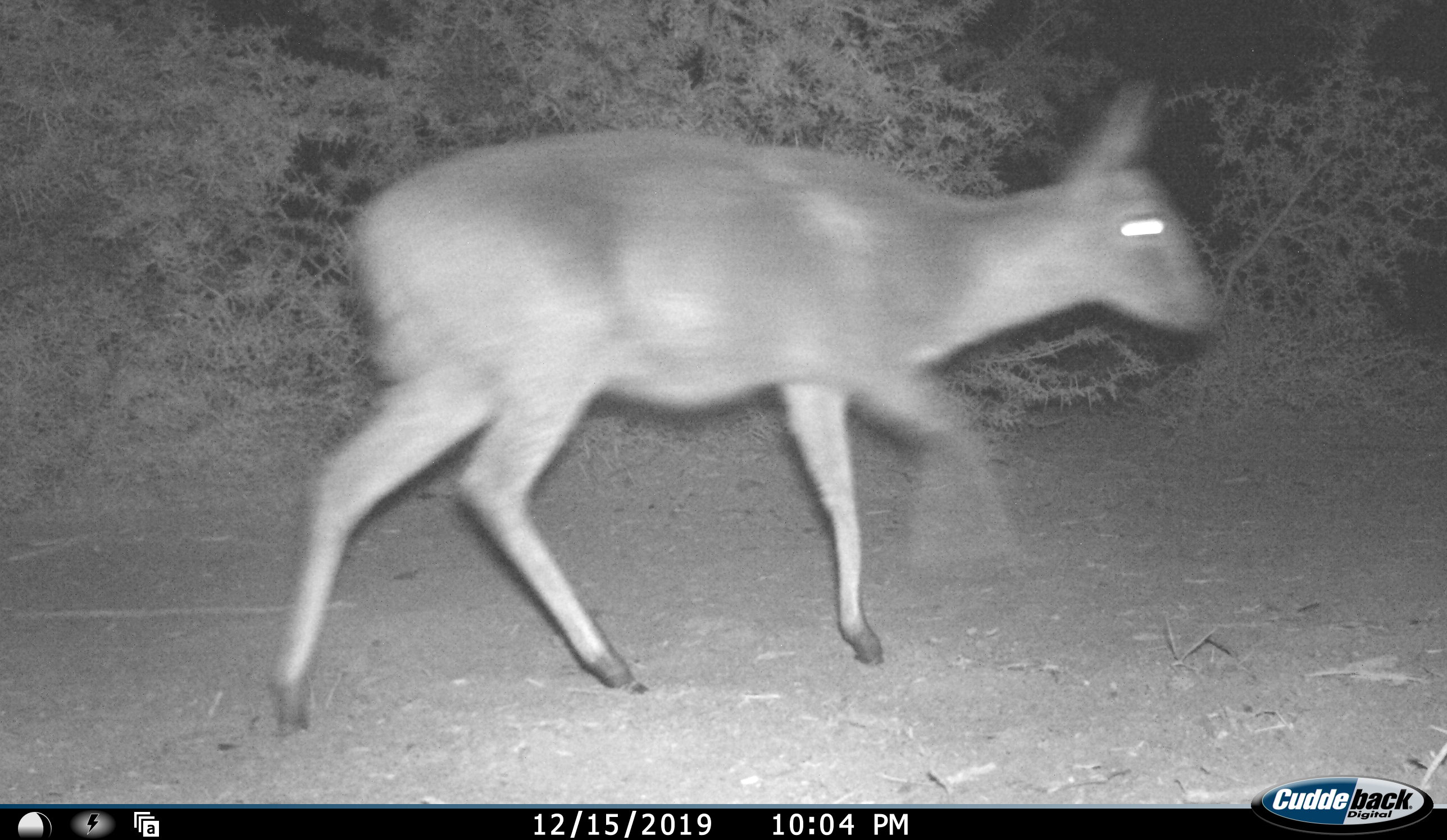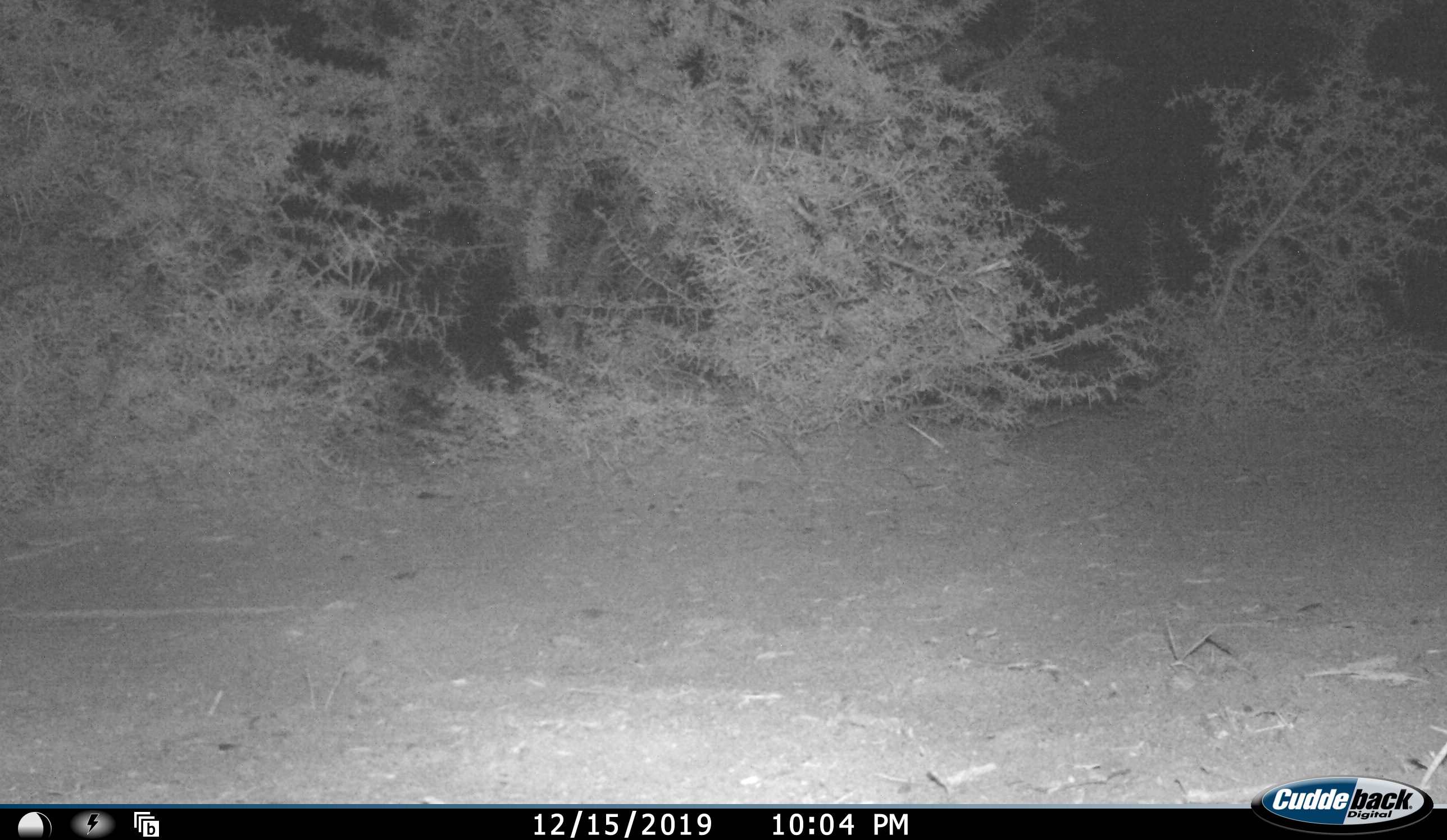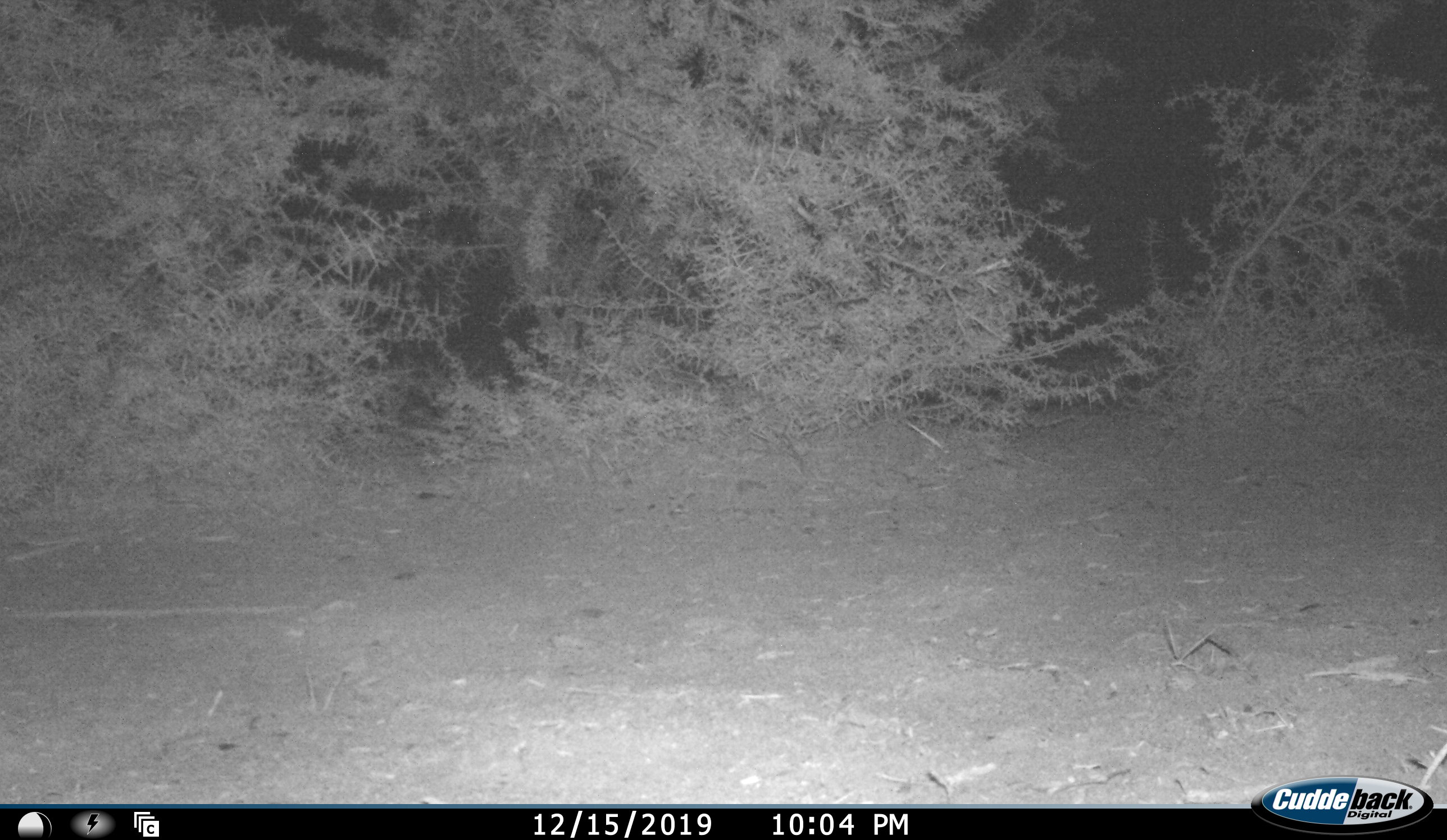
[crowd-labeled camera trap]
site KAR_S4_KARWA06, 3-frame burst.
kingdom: Animalia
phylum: Chordata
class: Mammalia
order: Artiodactyla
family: Bovidae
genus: Sylvicapra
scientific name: Sylvicapra grimmia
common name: common duiker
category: duikercommongrey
Duikercommongrey (common duiker) (Sylvicapra grimmia), count 1. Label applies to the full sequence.